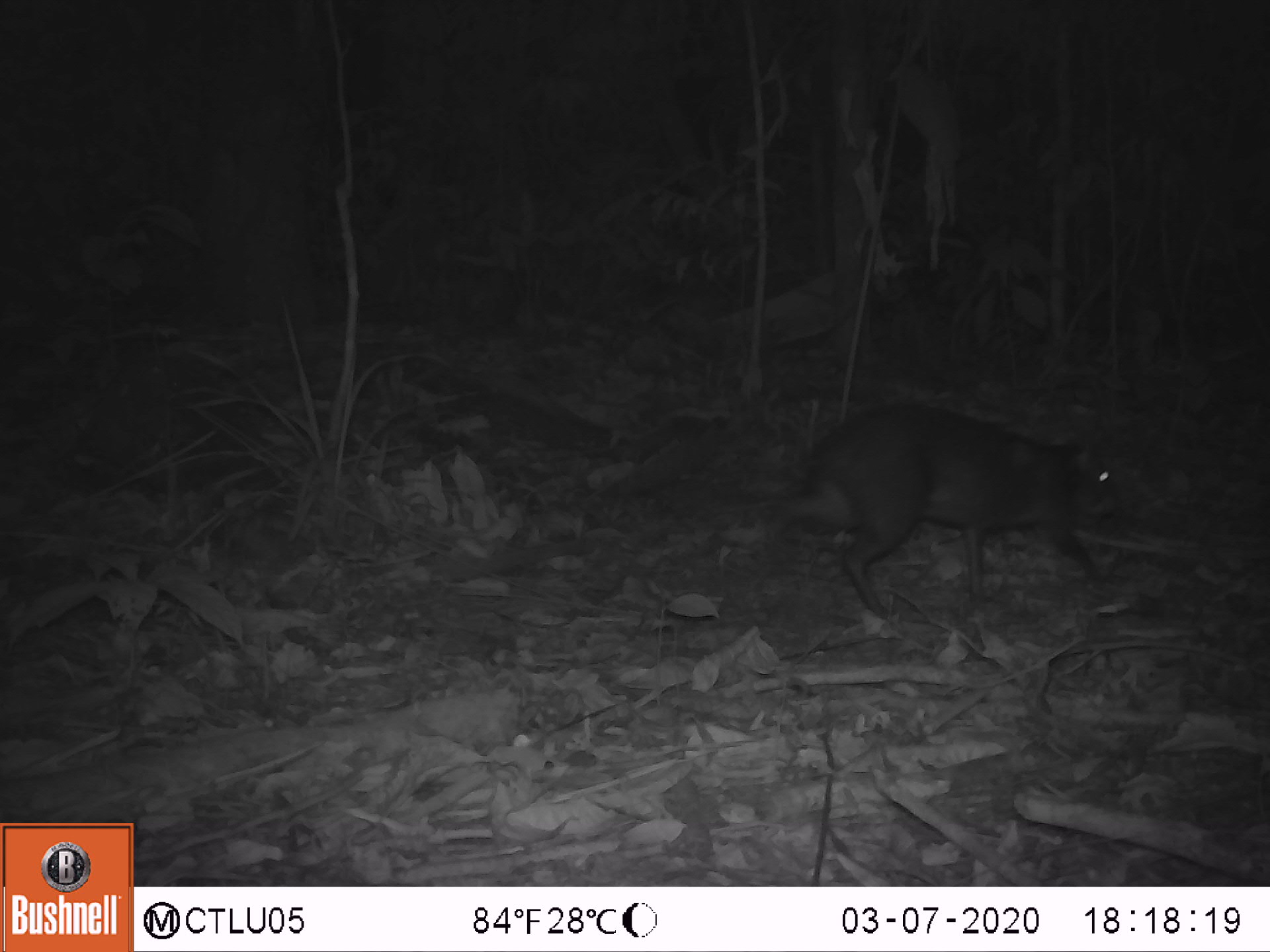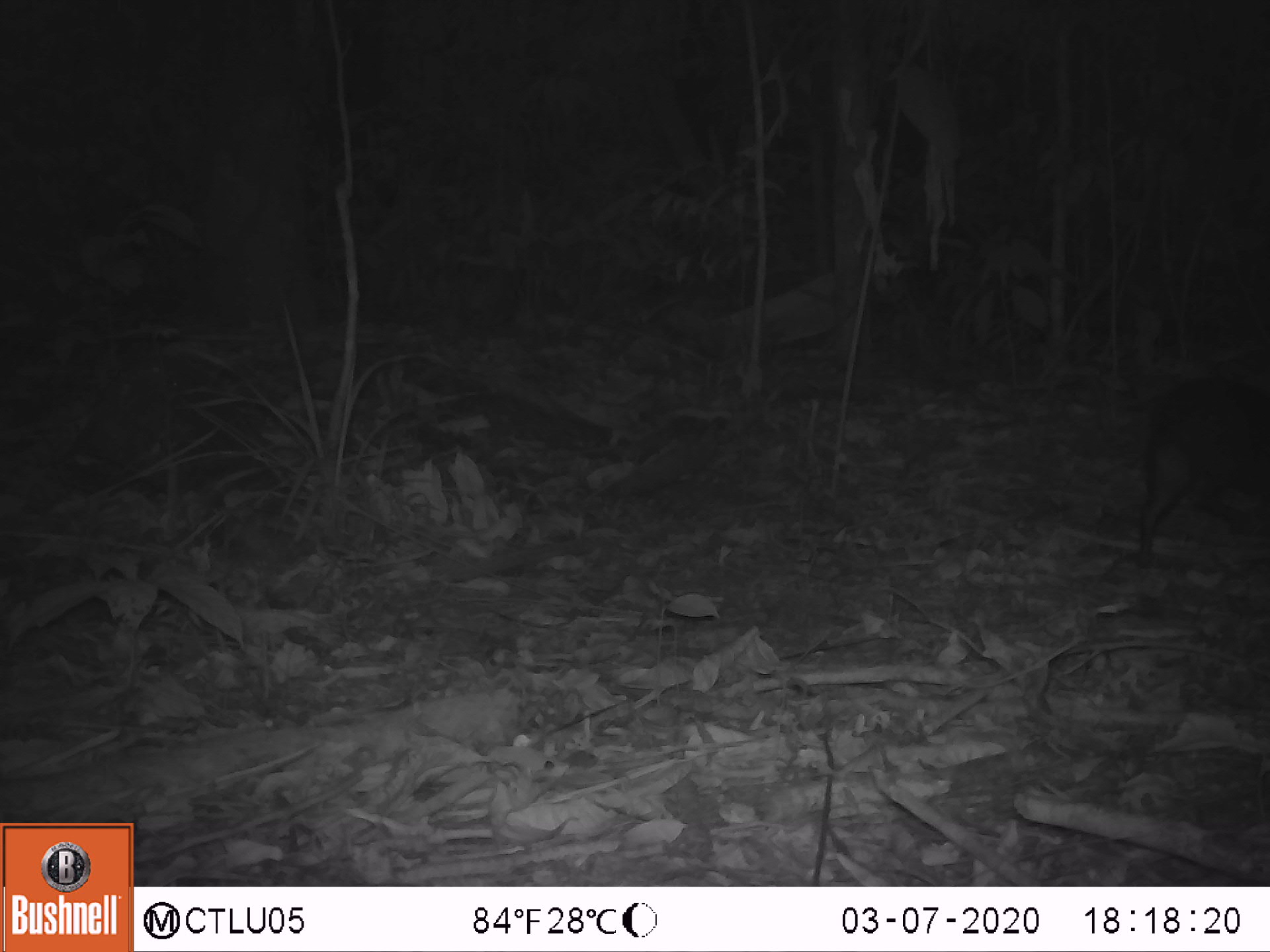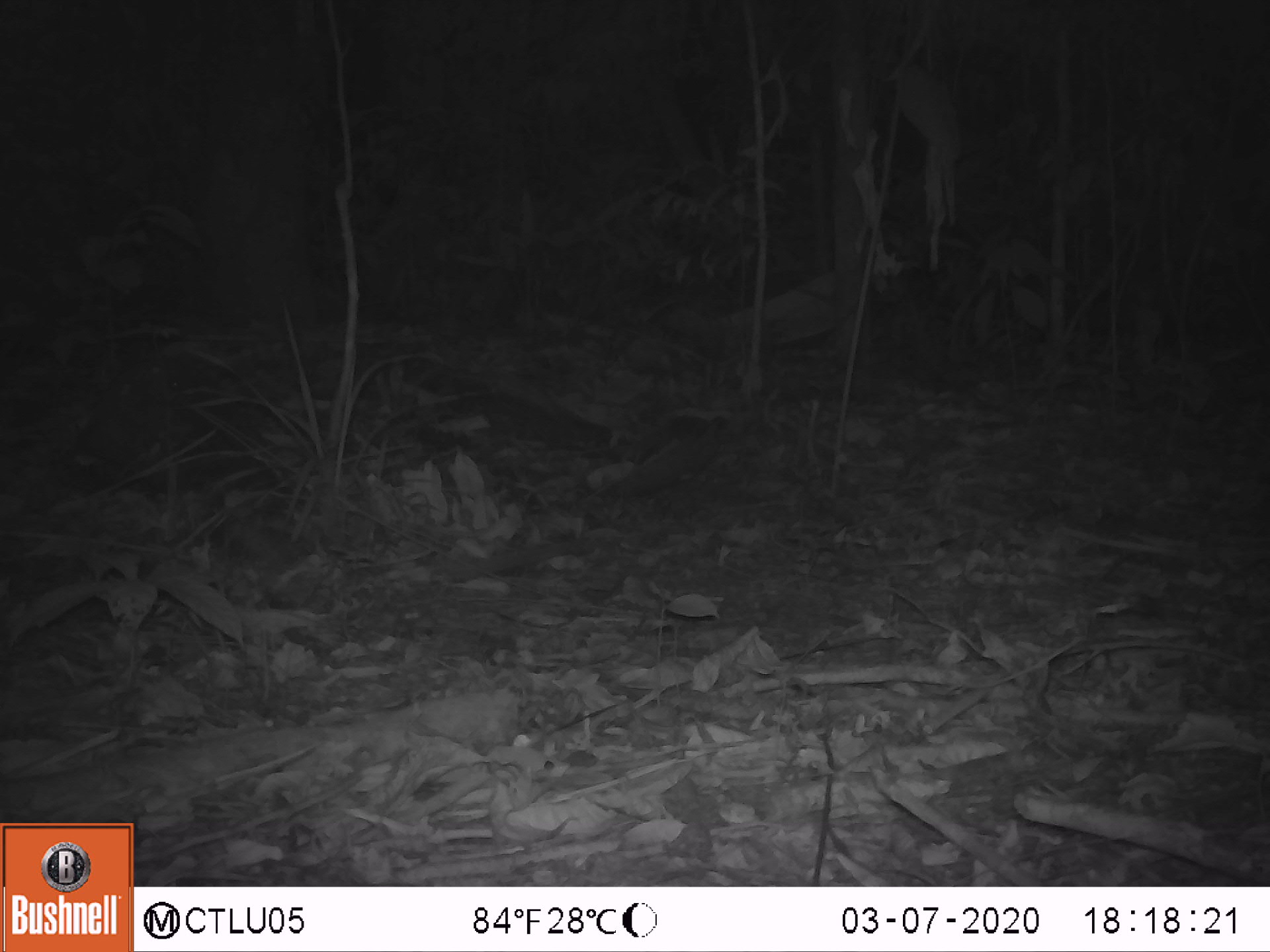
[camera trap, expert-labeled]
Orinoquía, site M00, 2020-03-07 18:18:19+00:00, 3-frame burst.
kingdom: Animalia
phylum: Chordata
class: Mammalia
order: Rodentia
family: Dasyproctidae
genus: Dasyprocta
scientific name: Dasyprocta fuliginosa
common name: black agouti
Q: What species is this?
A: Black agouti (Dasyprocta fuliginosa).